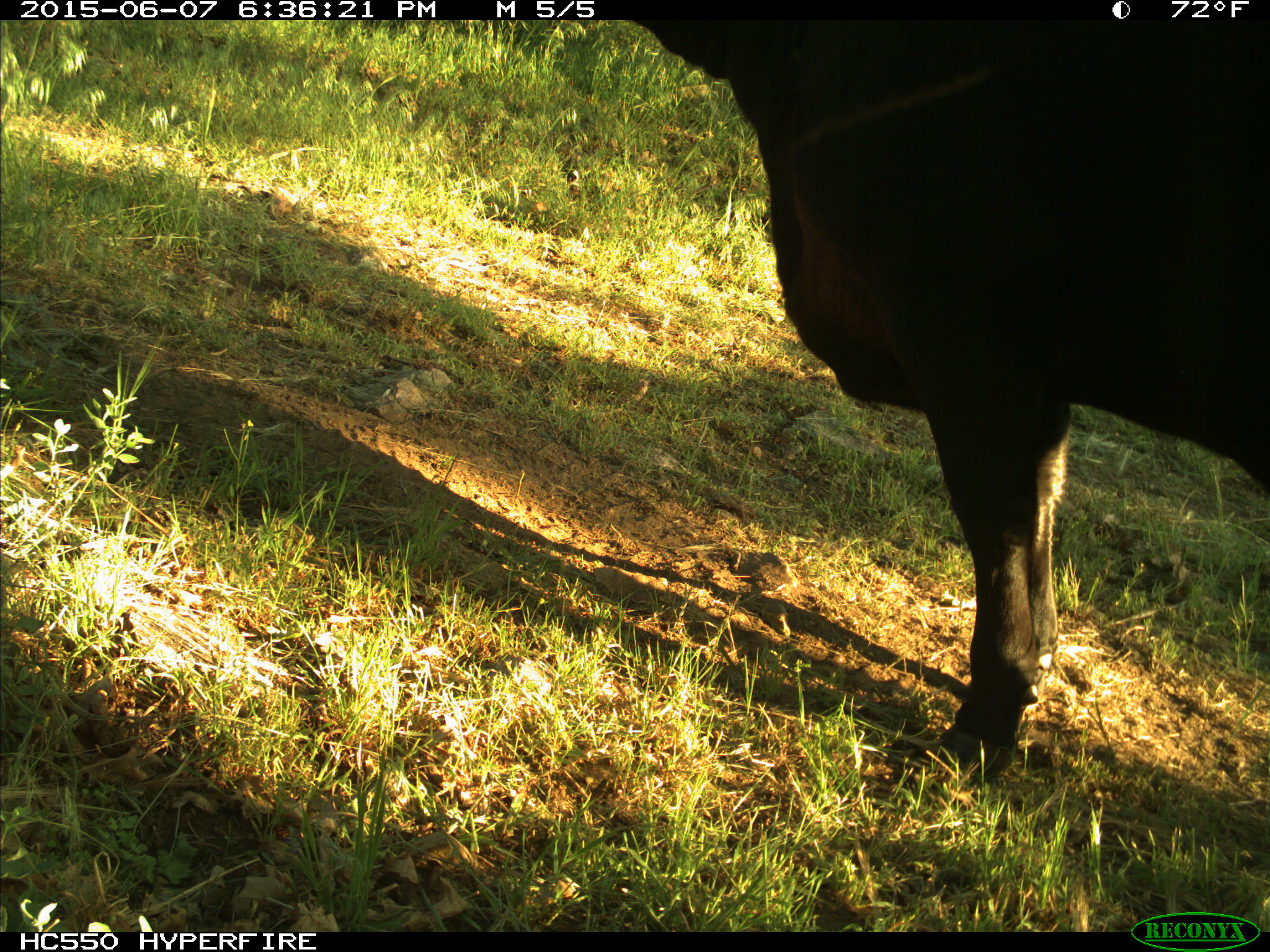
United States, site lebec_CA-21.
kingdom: Animalia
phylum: Chordata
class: Mammalia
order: Artiodactyla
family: Bovidae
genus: Bos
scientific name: Bos taurus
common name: domestic cow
Bos taurus (domestic cow).